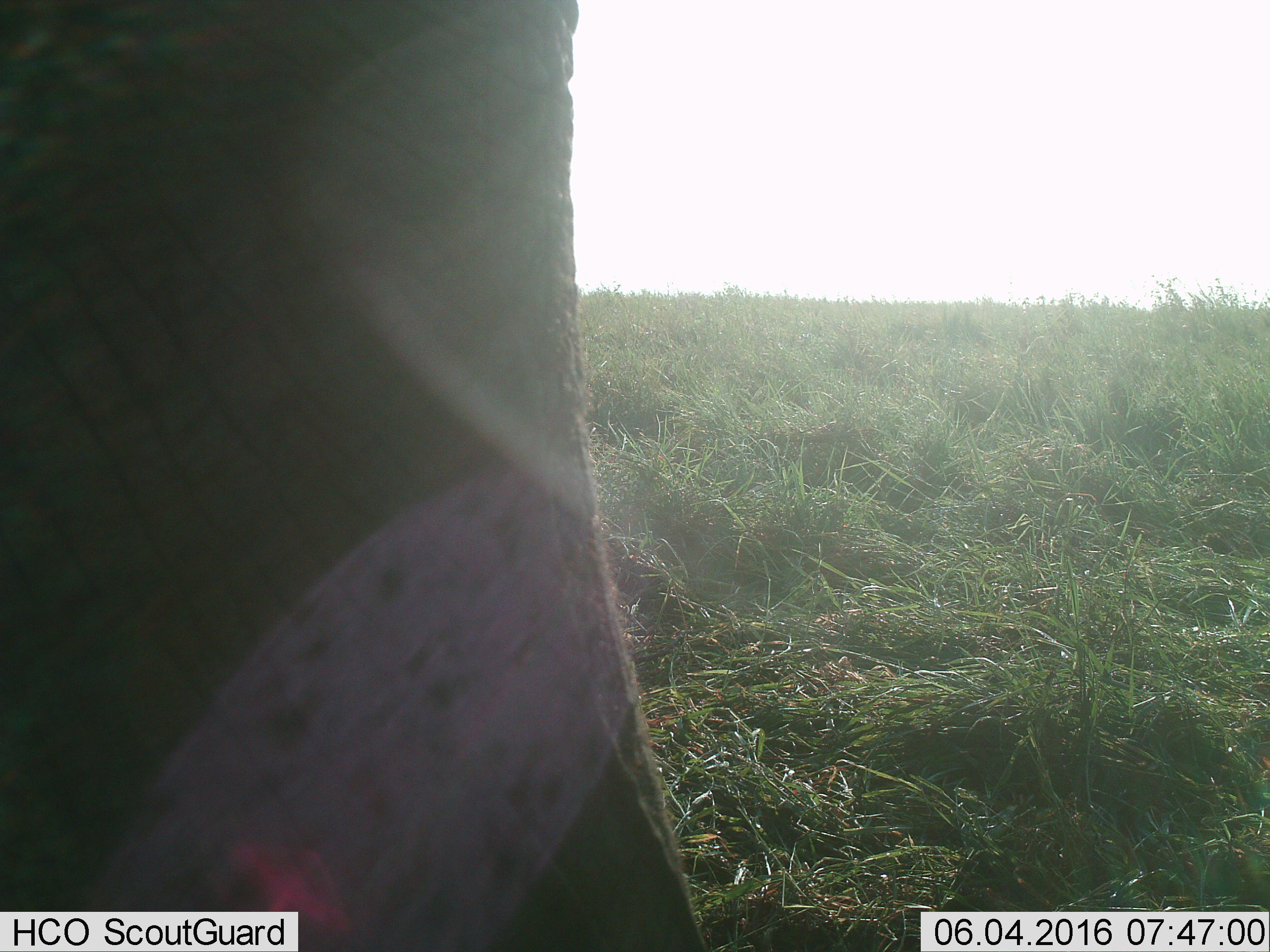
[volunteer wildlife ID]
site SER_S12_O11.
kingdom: Animalia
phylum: Chordata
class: Mammalia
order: Proboscidea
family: Elephantidae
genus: Loxodonta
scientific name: Loxodonta africana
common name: african bush elephant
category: elephant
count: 1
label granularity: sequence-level